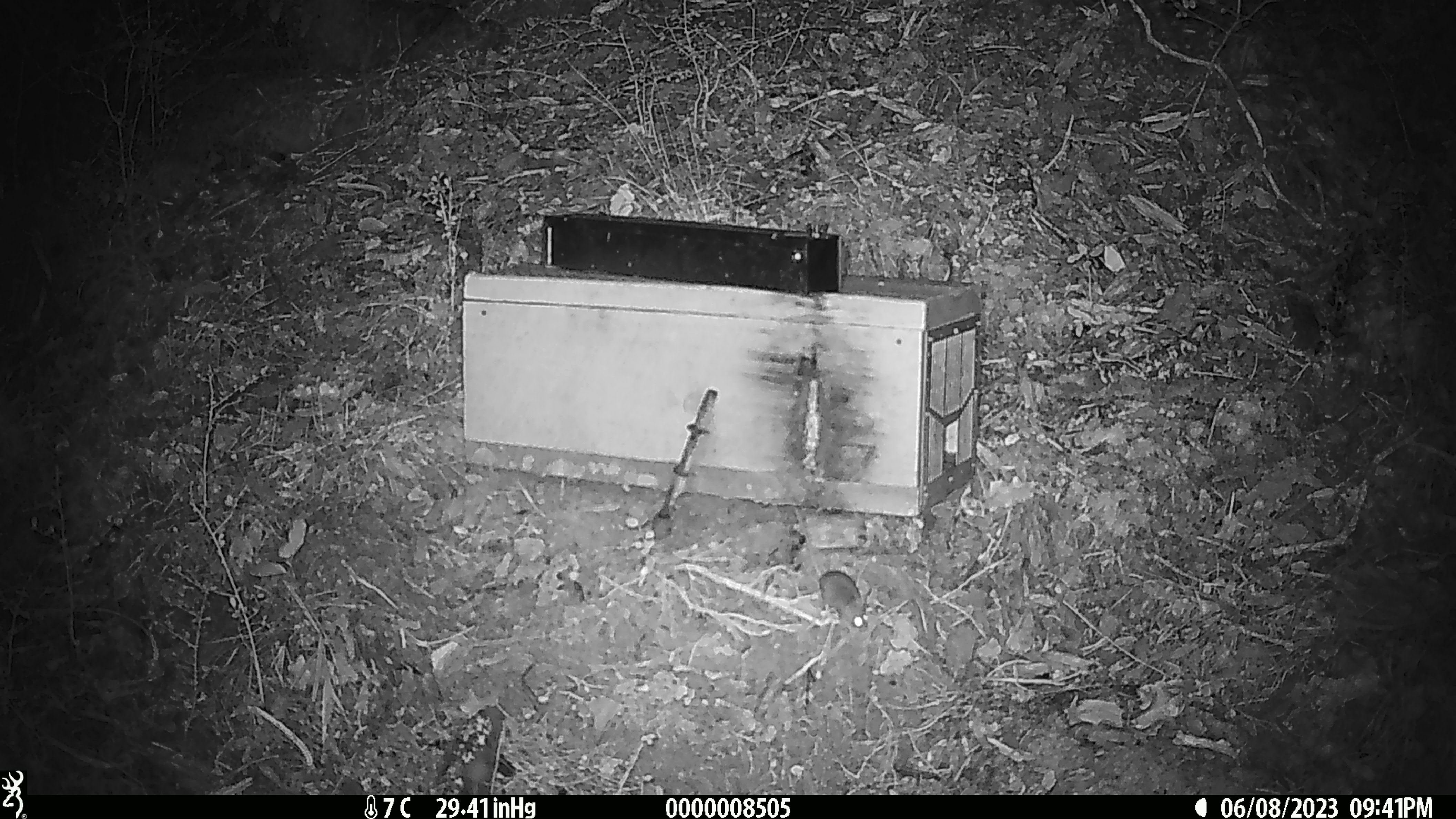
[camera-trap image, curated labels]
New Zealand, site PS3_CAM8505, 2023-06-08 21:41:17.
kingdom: Animalia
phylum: Chordata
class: Mammalia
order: Rodentia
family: Muridae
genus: Mus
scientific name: Mus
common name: mouse